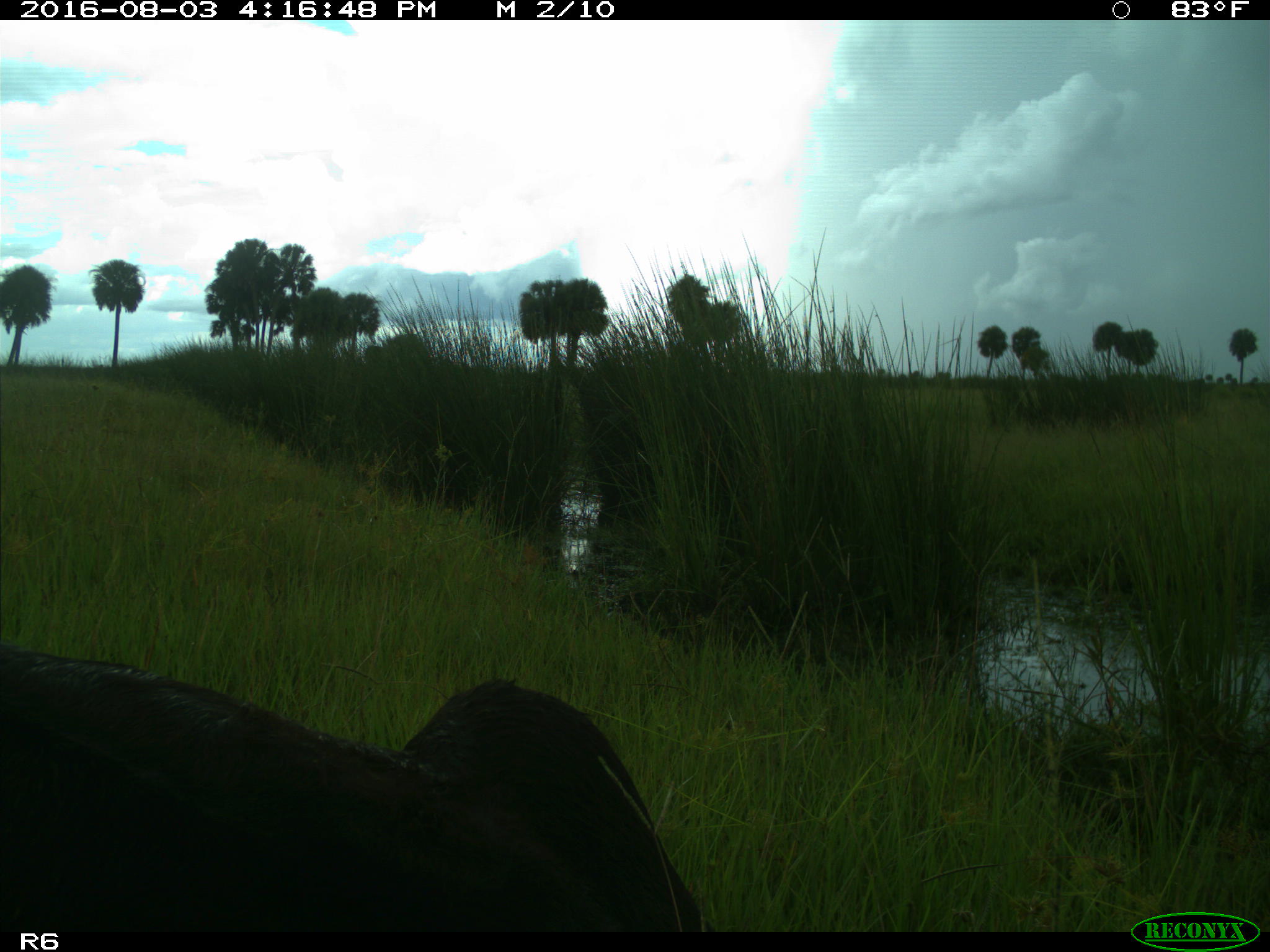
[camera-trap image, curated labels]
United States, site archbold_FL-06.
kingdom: Animalia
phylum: Chordata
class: Mammalia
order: Artiodactyla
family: Bovidae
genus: Bos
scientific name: Bos taurus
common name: domestic cow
Bos taurus (domestic cow).